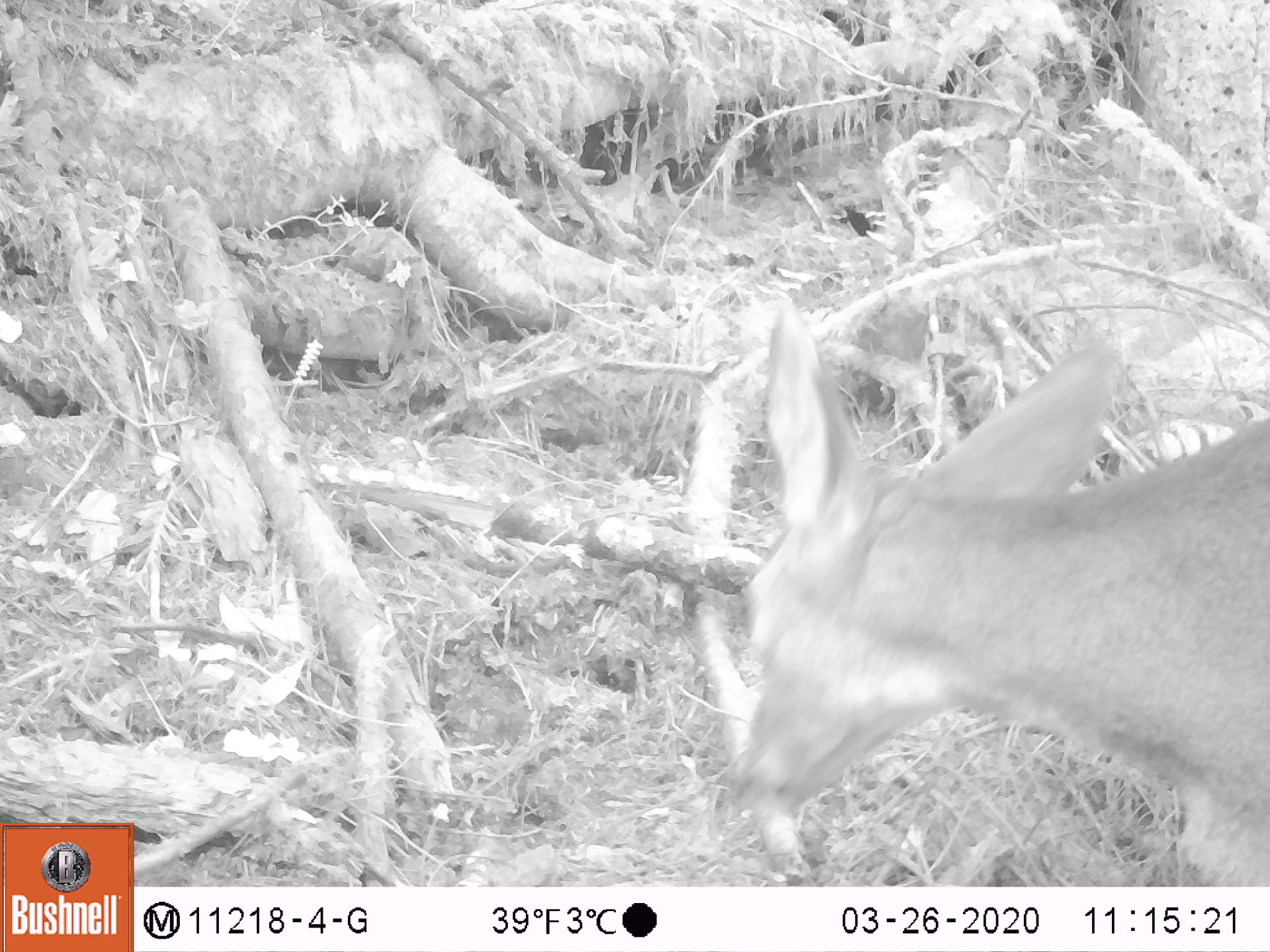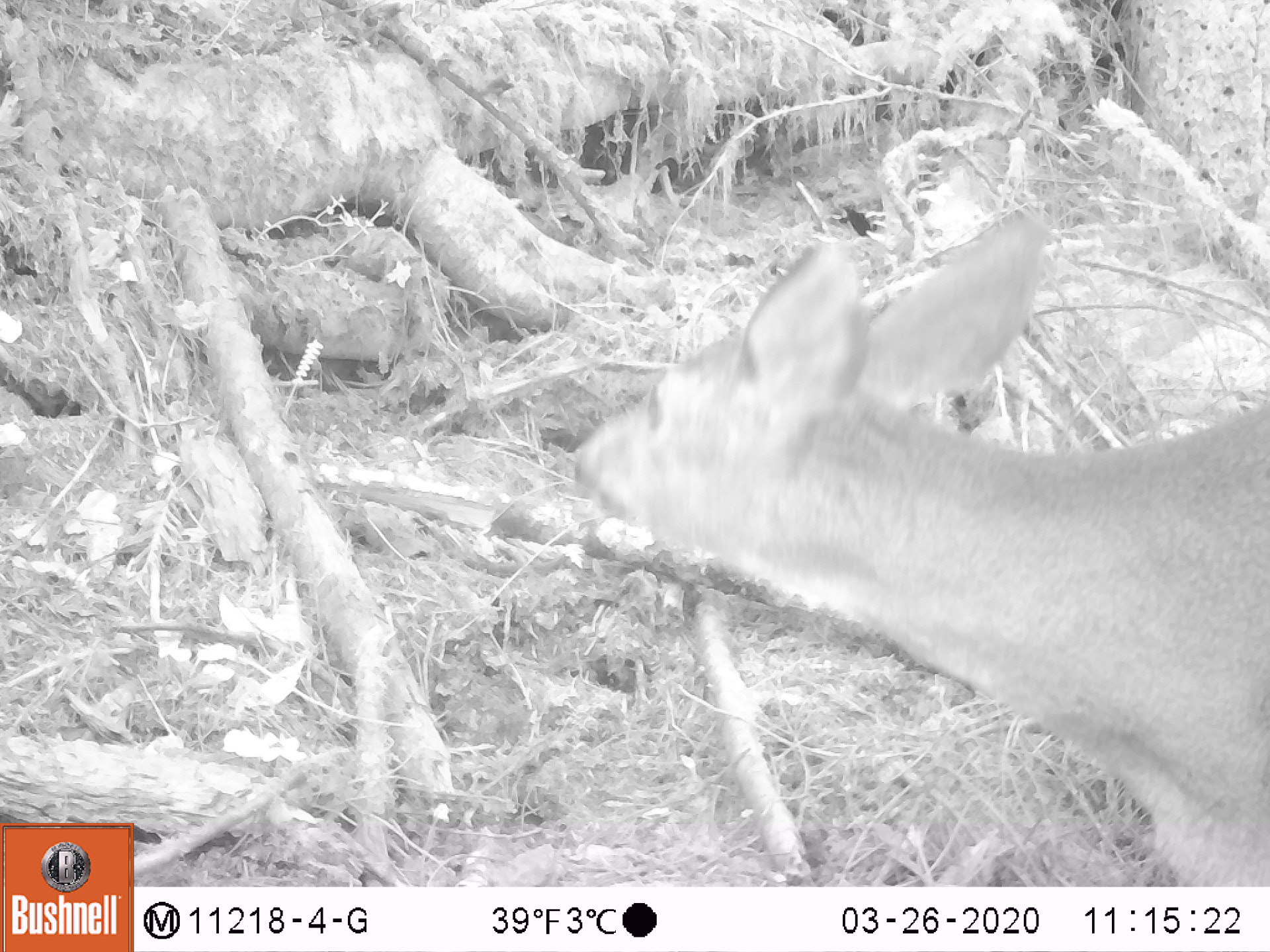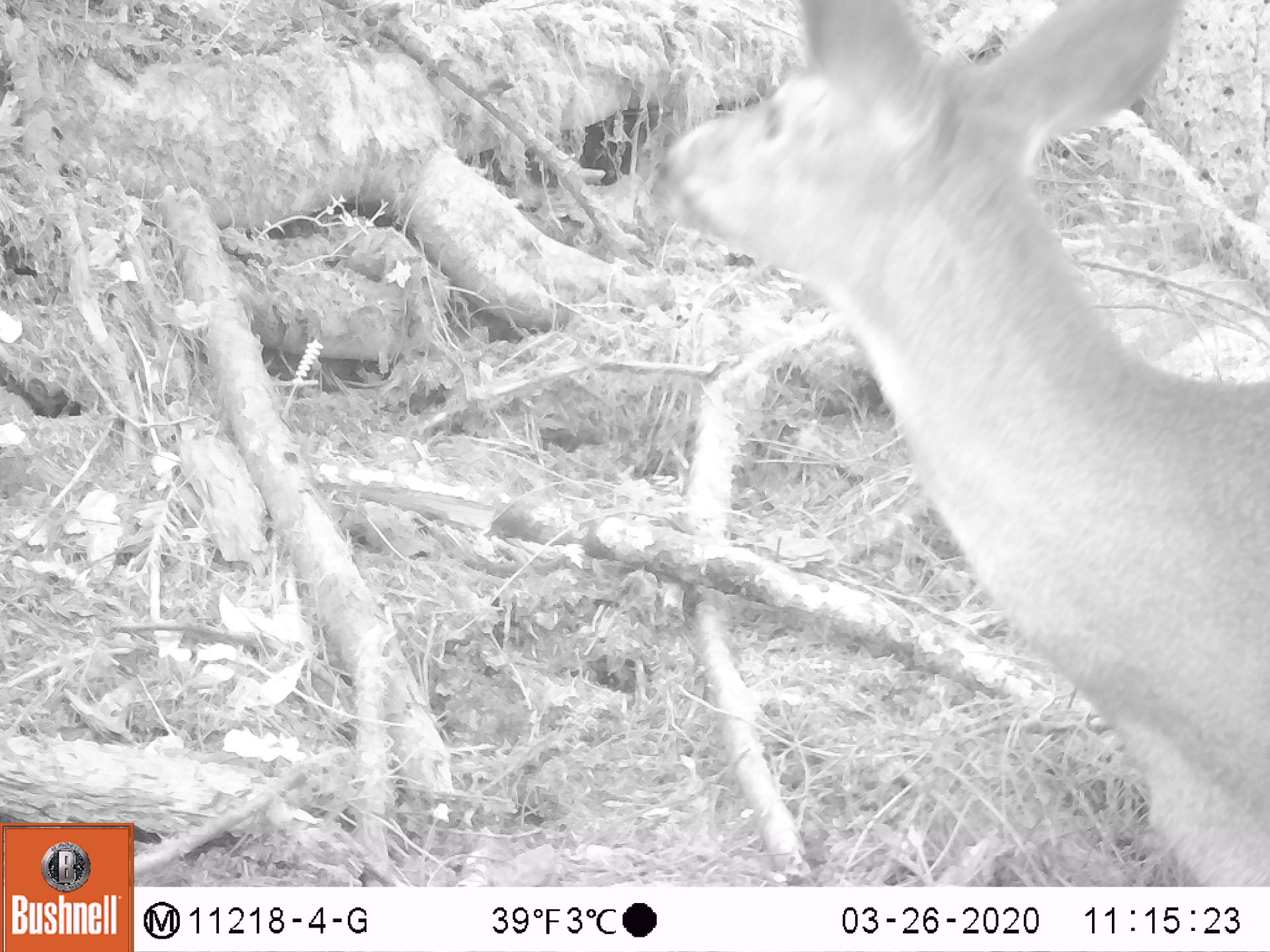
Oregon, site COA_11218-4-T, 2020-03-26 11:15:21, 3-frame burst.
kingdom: Animalia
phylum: Chordata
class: Mammalia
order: Artiodactyla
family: Cervidae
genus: Odocoileus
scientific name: Odocoileus hemionus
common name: black-tailed deer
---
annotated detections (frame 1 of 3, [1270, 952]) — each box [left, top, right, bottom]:
black-tailed deer: [717, 307, 1268, 880]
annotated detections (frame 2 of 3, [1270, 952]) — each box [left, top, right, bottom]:
black-tailed deer: [558, 212, 1264, 880]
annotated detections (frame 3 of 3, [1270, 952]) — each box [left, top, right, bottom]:
black-tailed deer: [655, 0, 1266, 875]